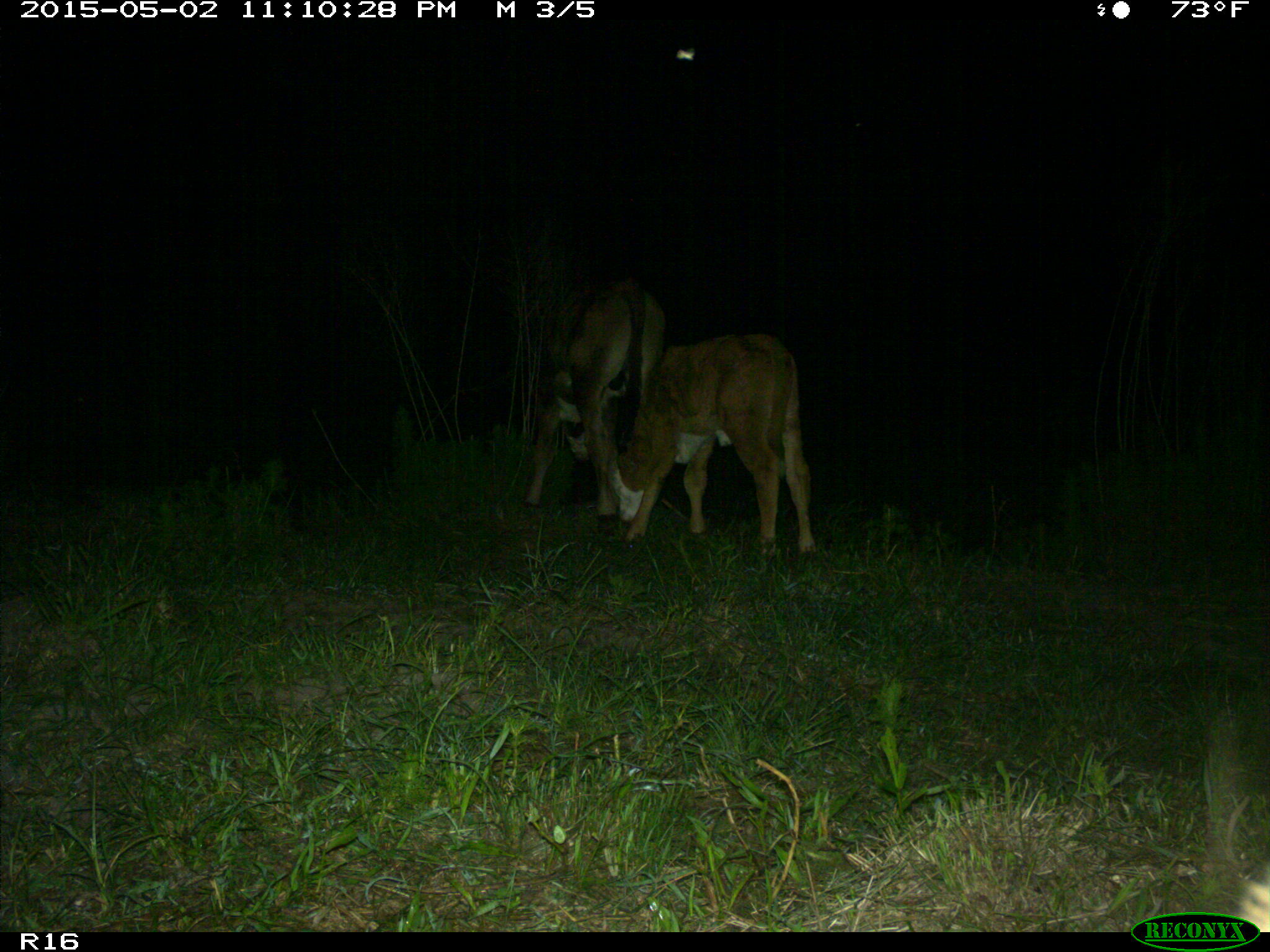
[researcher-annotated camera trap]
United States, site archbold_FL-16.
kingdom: Animalia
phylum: Chordata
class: Mammalia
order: Artiodactyla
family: Bovidae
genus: Bos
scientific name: Bos taurus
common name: domestic cow